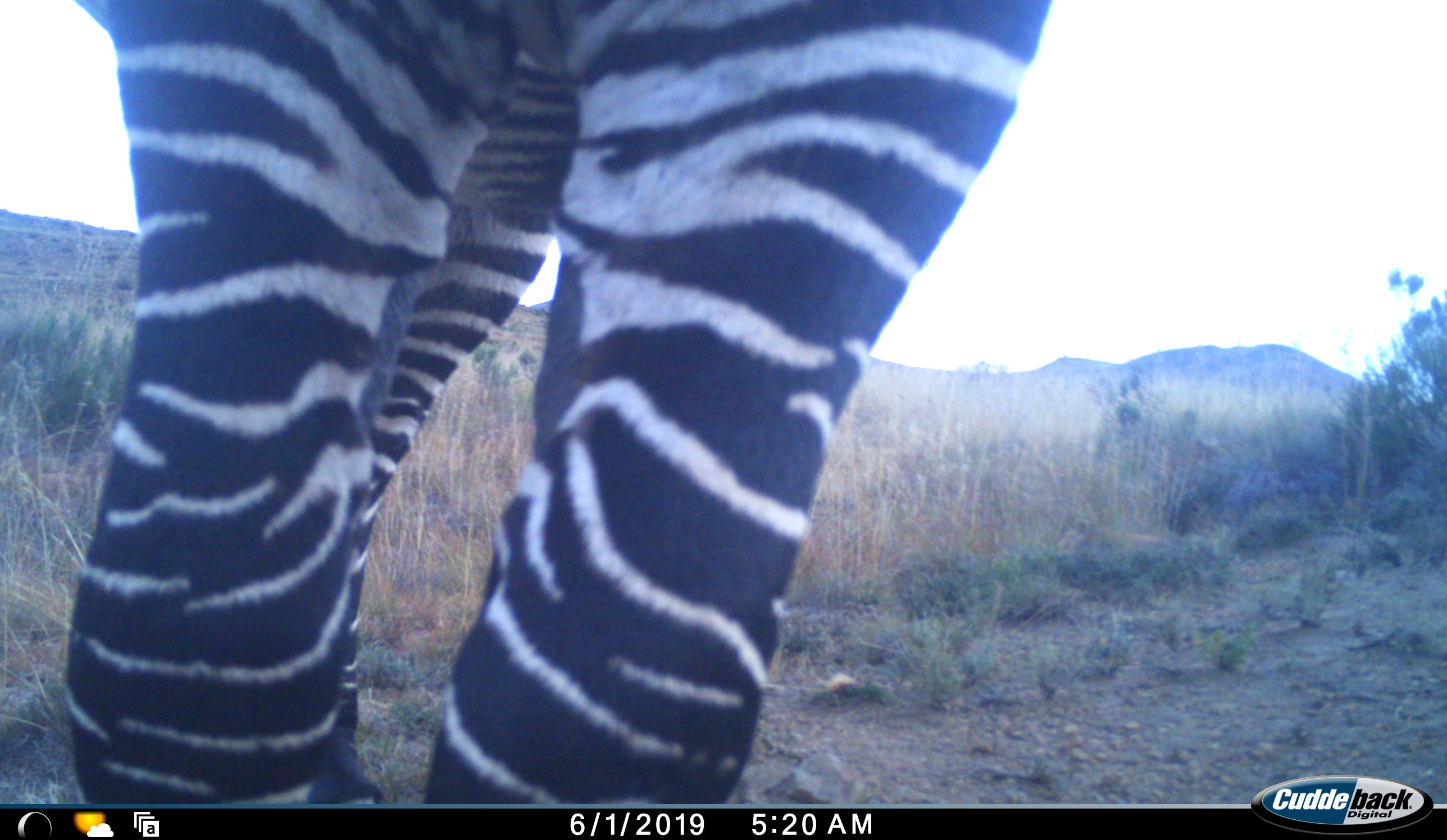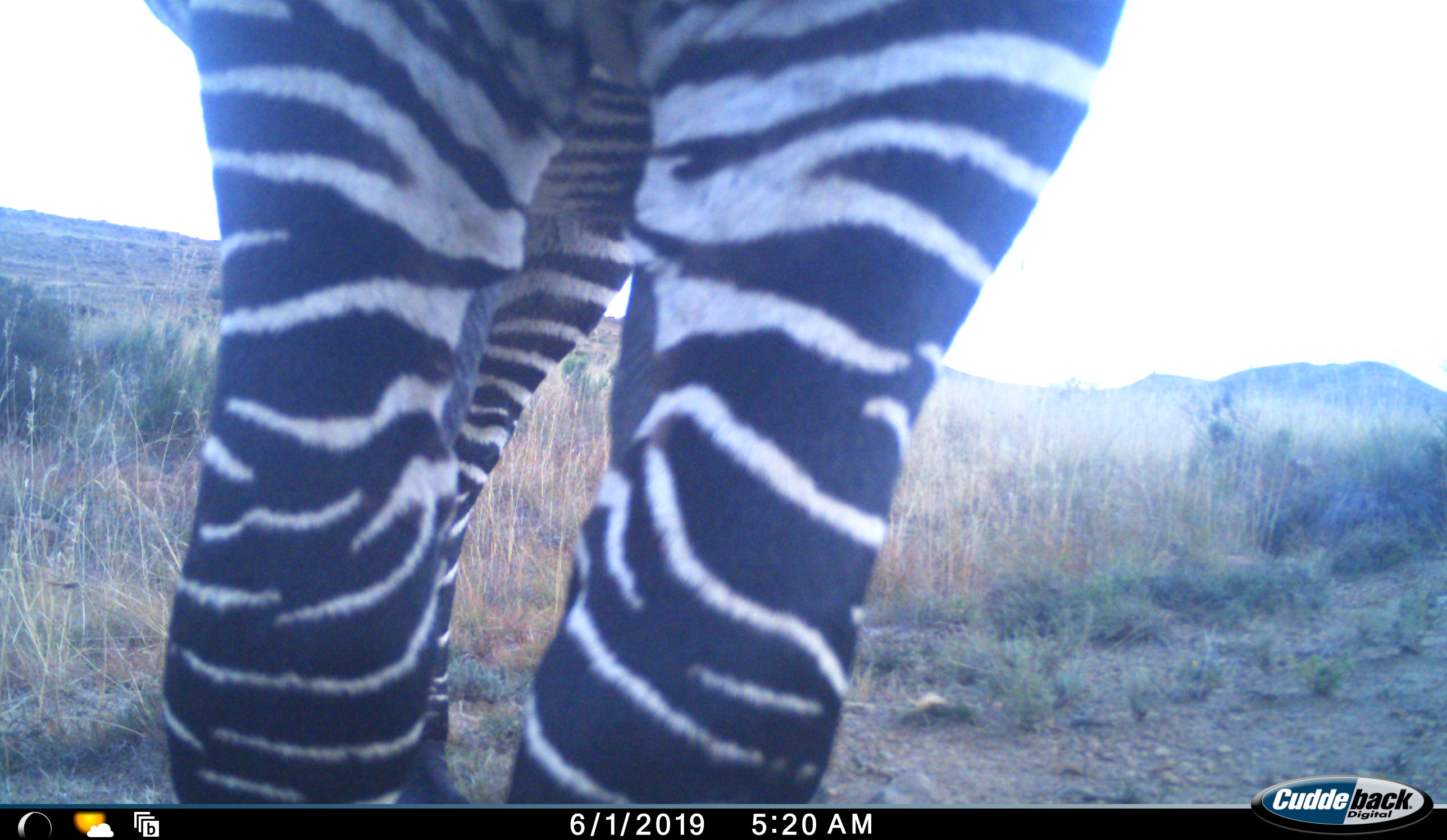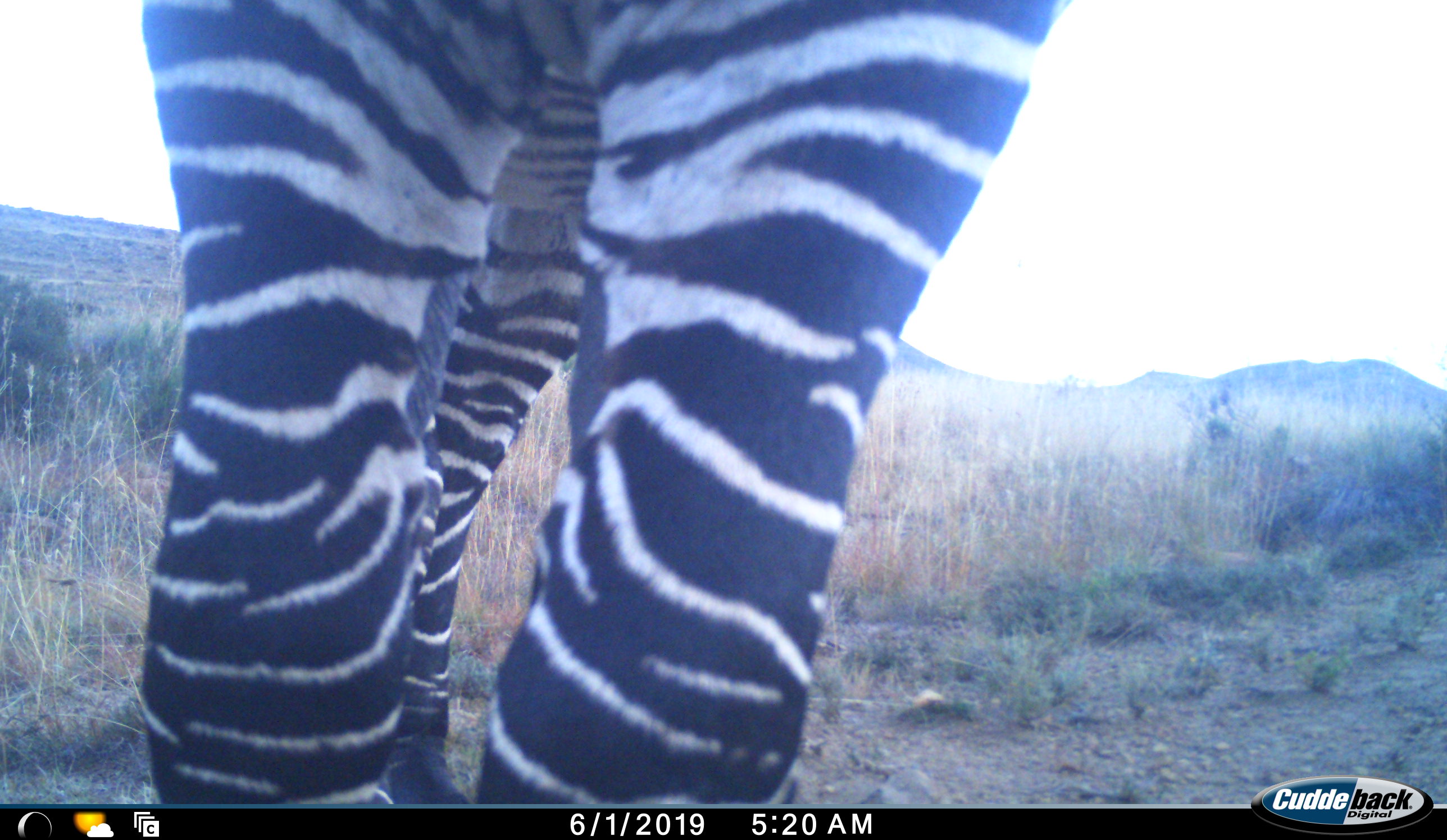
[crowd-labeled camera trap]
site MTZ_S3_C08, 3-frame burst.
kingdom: Animalia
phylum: Chordata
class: Mammalia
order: Perissodactyla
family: Equidae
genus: Equus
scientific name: Equus zebra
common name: mountain zebra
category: zebramountain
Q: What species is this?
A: Zebramountain (mountain zebra) (Equus zebra).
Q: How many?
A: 1.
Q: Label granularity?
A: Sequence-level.